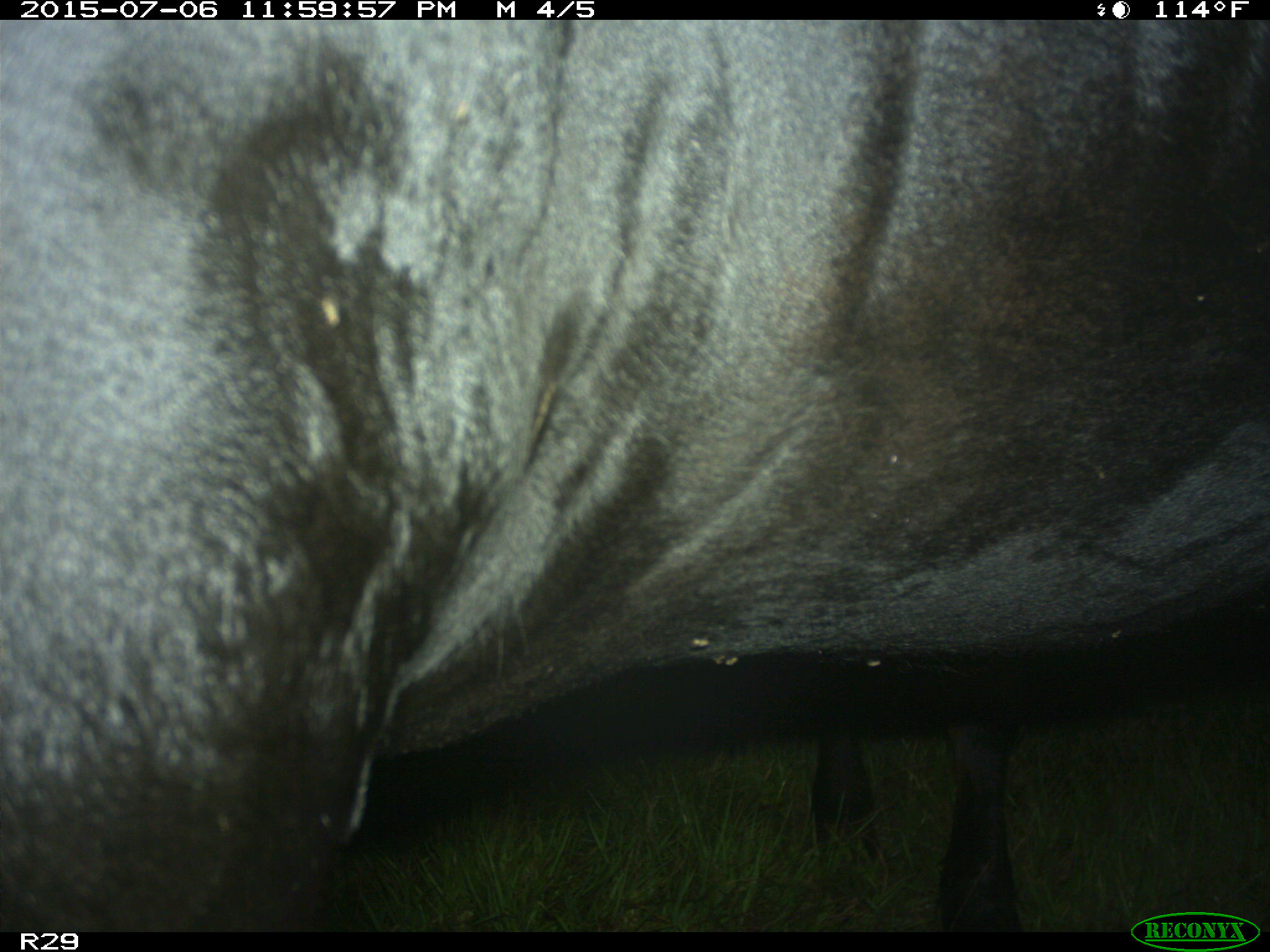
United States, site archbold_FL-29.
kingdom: Animalia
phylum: Chordata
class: Mammalia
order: Artiodactyla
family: Bovidae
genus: Bos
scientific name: Bos taurus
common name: domestic cow